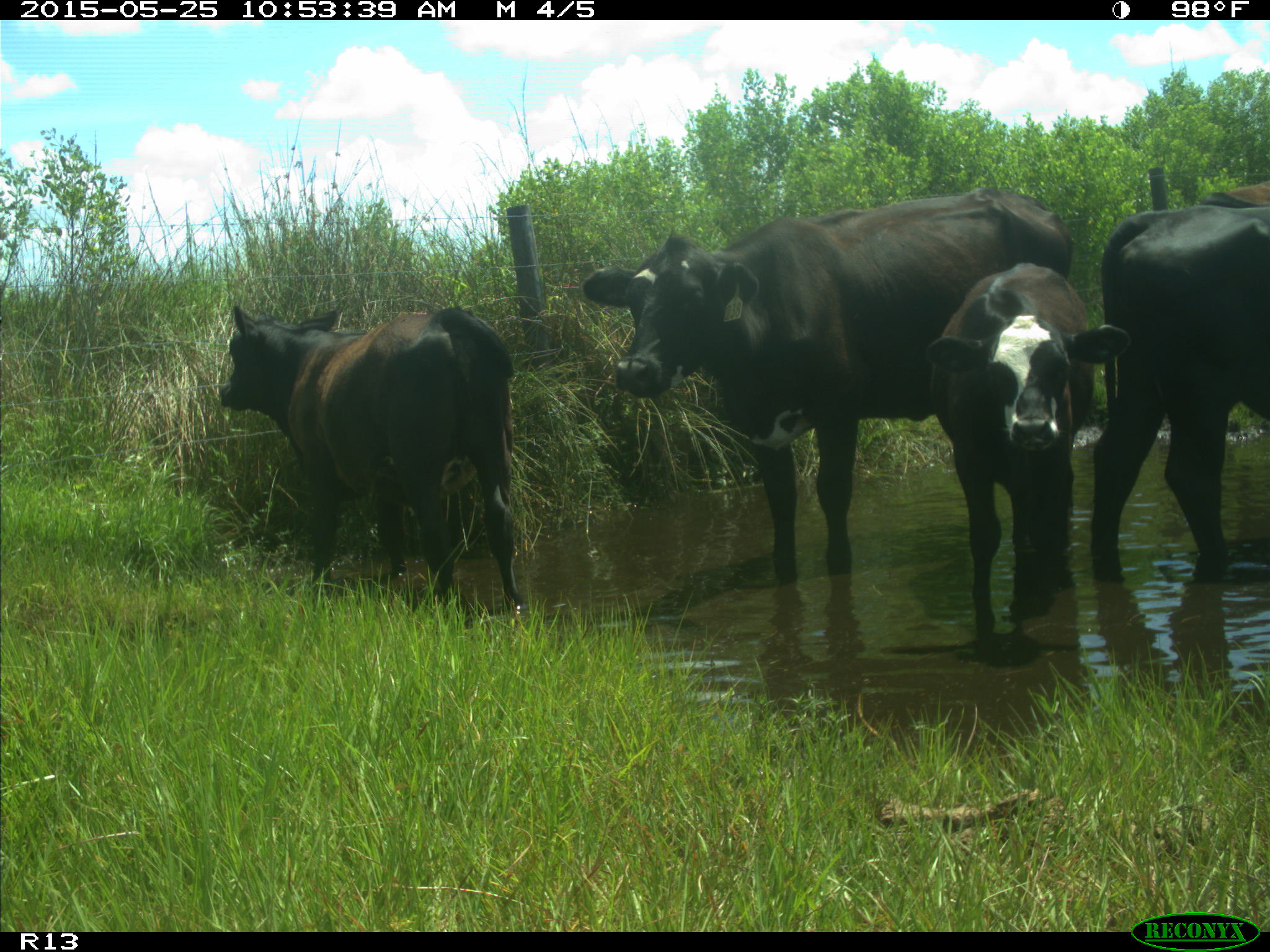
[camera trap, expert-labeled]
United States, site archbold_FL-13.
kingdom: Animalia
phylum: Chordata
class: Mammalia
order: Artiodactyla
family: Bovidae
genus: Bos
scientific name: Bos taurus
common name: domestic cow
Bos taurus (domestic cow).